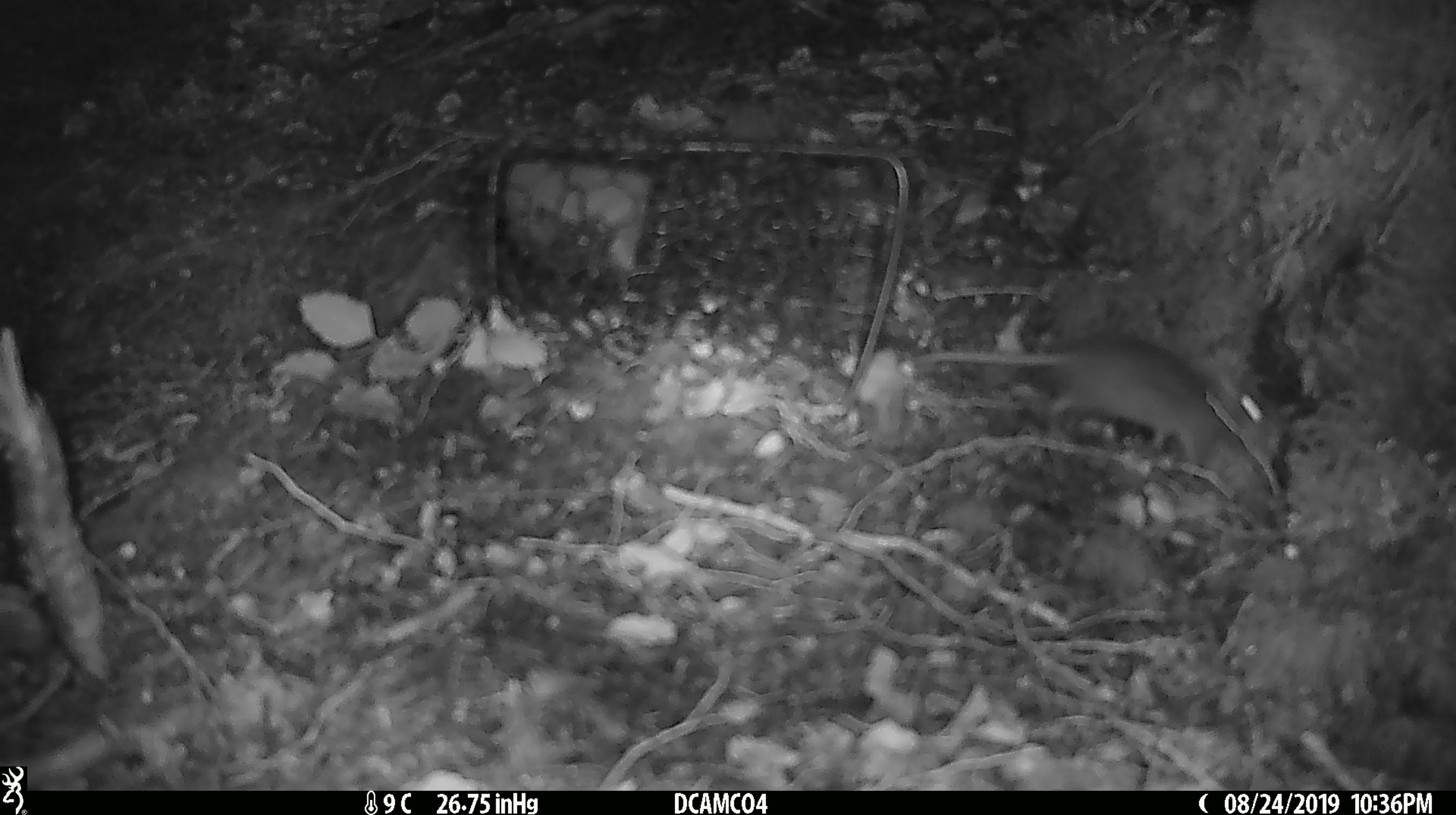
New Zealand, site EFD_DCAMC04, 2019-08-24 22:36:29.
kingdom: Animalia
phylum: Chordata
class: Mammalia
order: Rodentia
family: Muridae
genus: Mus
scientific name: Mus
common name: mouse